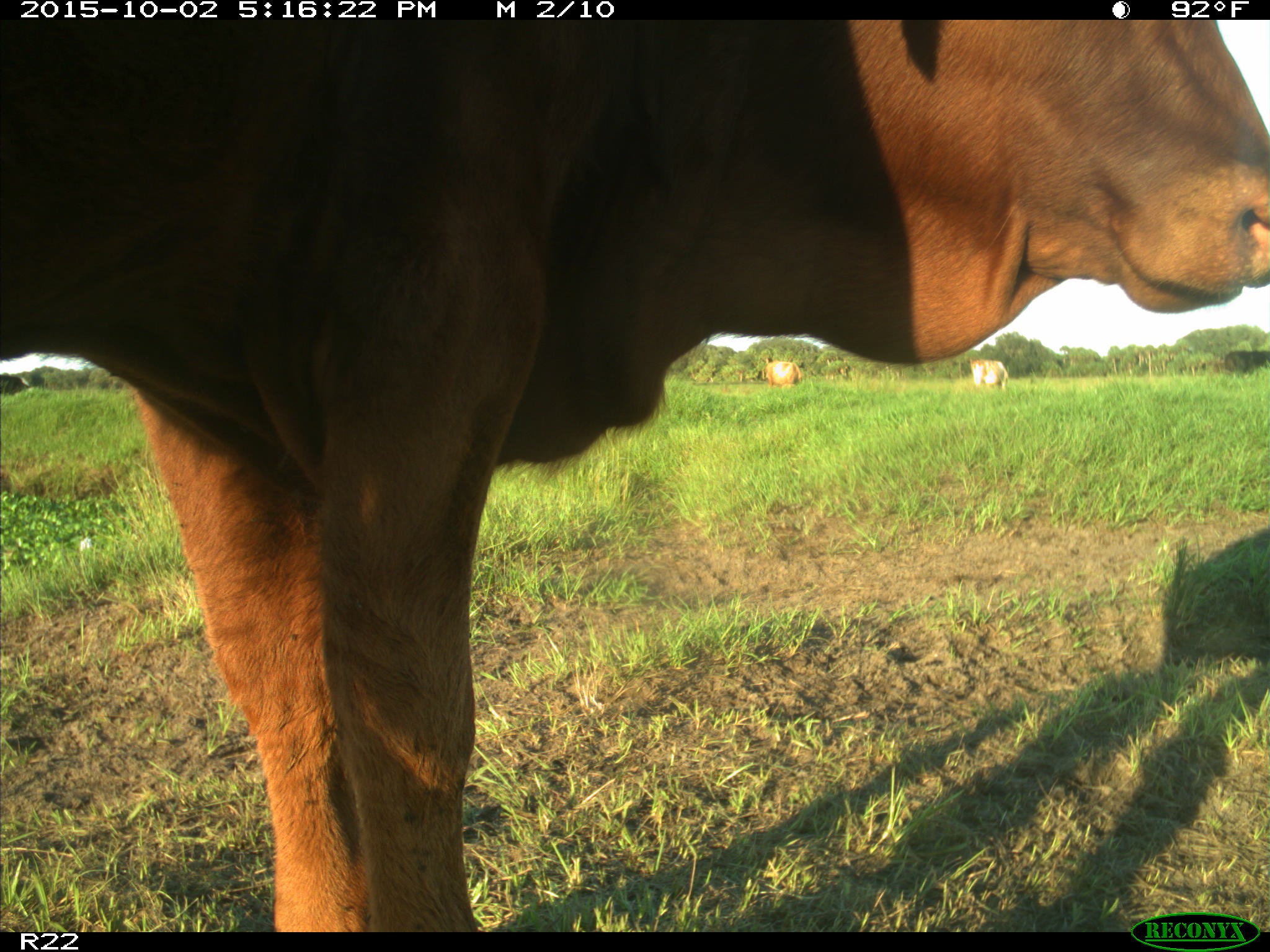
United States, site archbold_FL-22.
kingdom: Animalia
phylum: Chordata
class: Mammalia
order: Artiodactyla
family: Bovidae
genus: Bos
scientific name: Bos taurus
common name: domestic cow